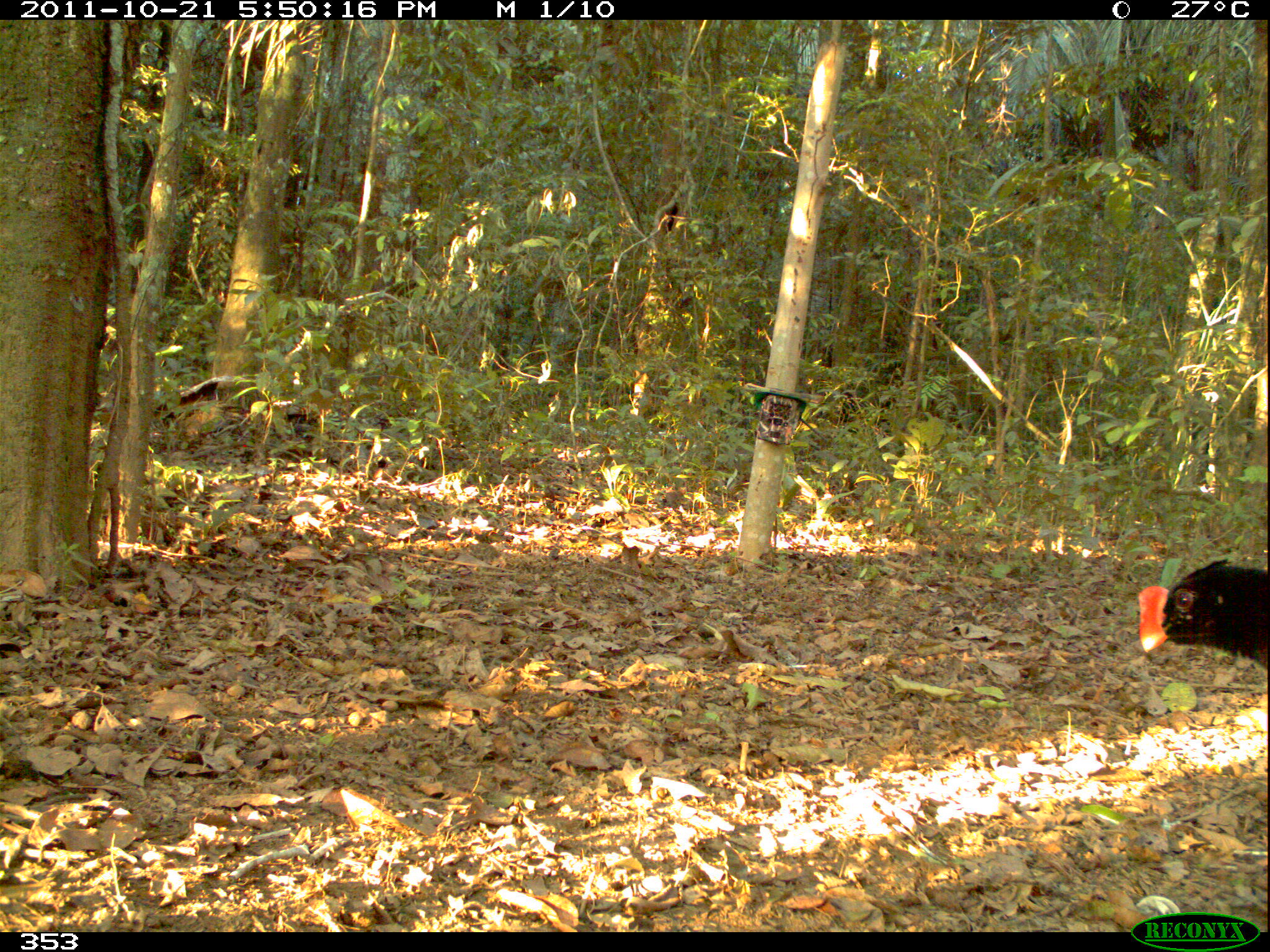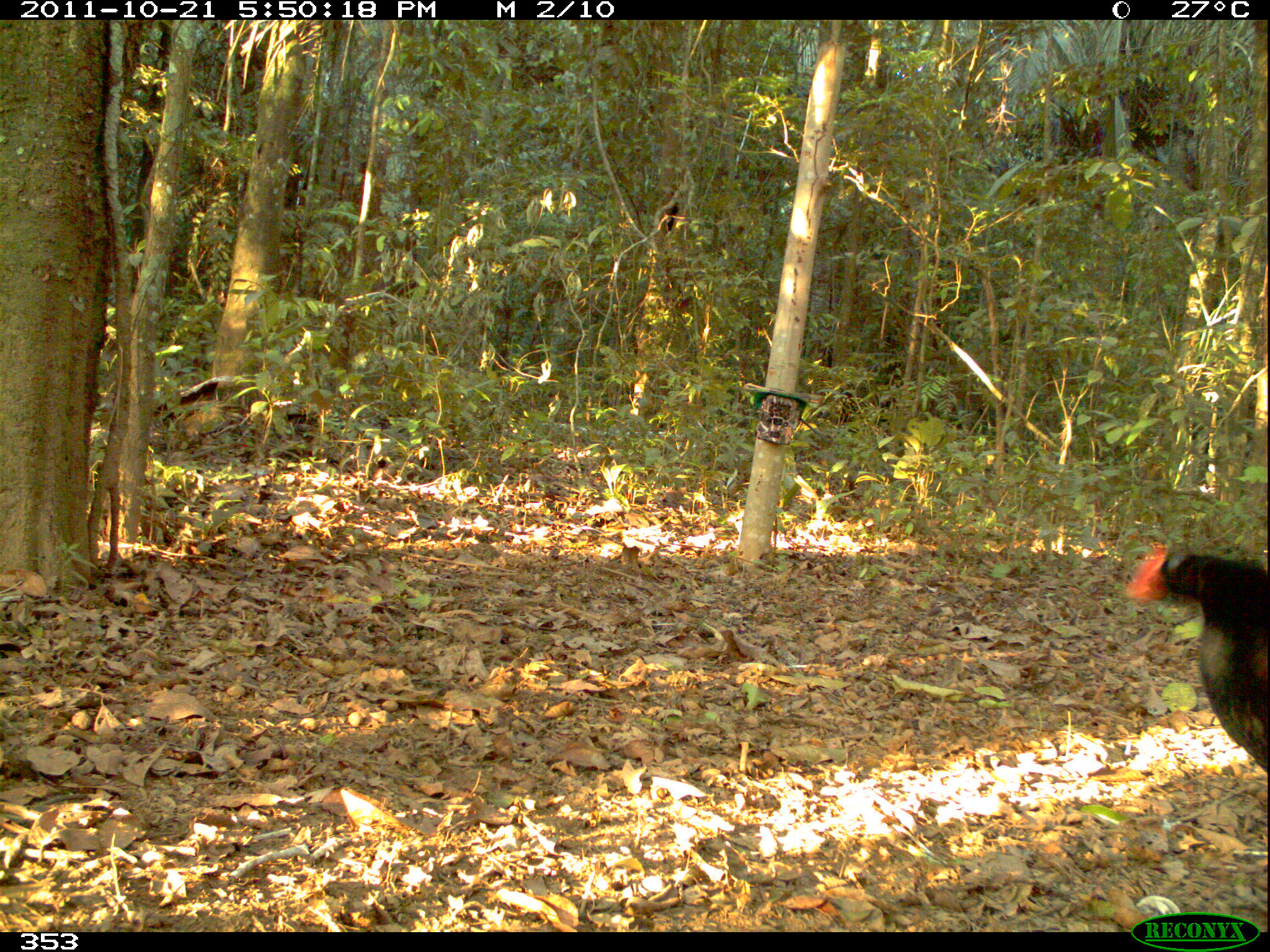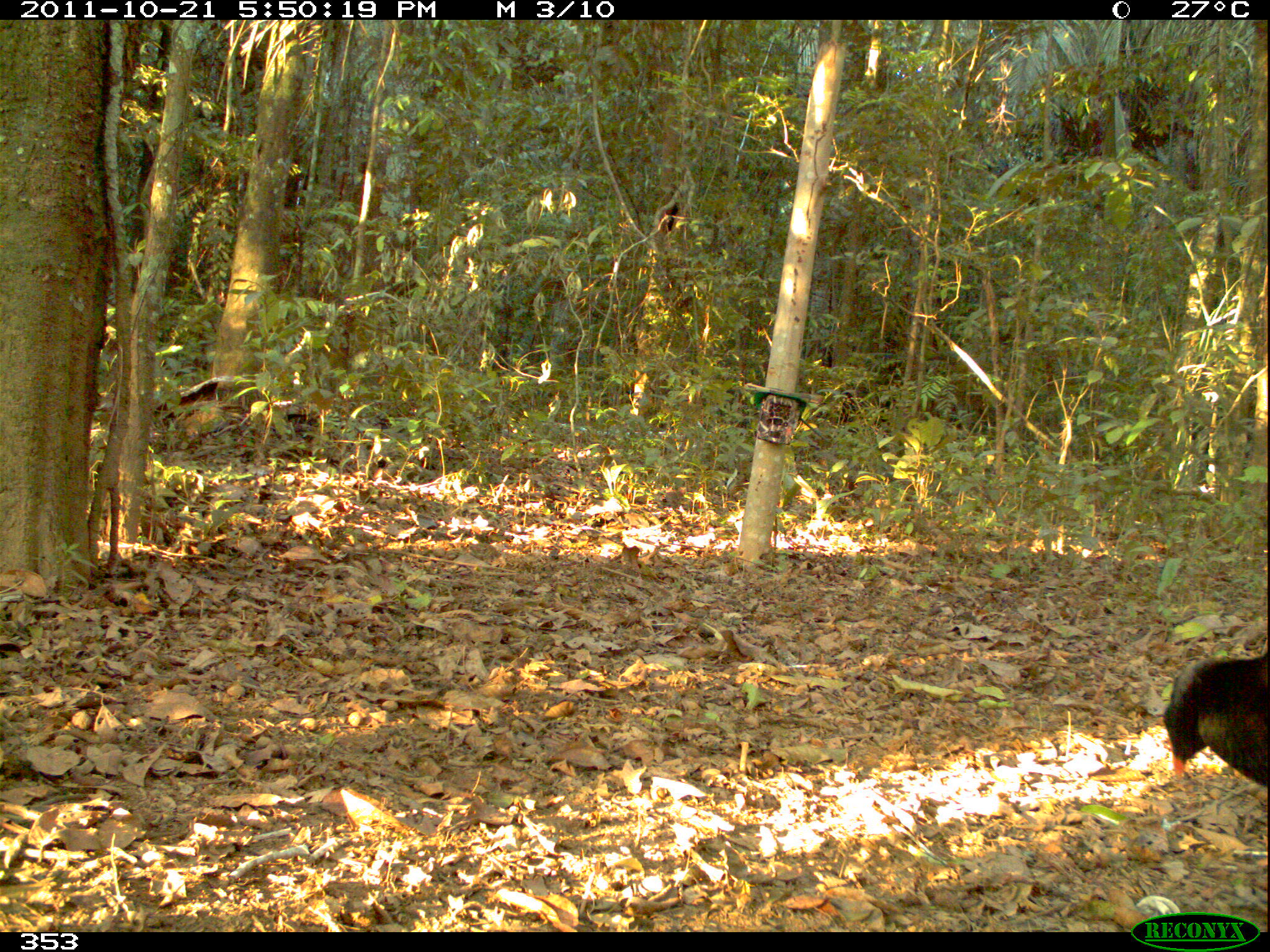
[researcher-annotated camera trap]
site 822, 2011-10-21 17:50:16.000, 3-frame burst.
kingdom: Animalia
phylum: Chordata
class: Aves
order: Galliformes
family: Cracidae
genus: Mitu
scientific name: Mitu tuberosum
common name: razor-billed curassow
Mitu tuberosum (razor-billed curassow).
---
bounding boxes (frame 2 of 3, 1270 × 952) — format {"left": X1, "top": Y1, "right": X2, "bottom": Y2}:
mitu tuberosum: {"left": 1120, "top": 543, "right": 1268, "bottom": 779}